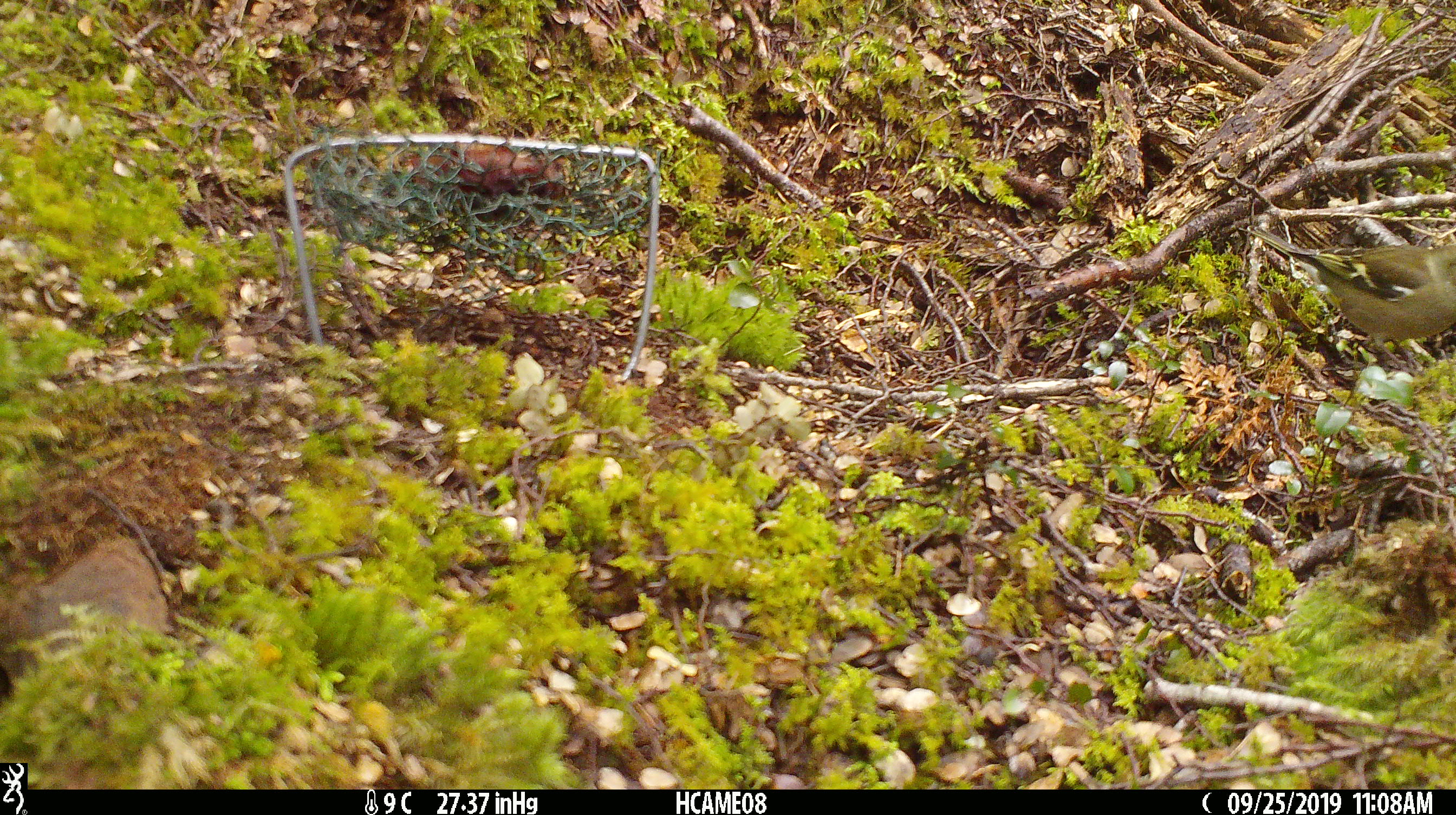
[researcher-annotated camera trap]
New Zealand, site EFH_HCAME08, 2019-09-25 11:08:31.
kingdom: Animalia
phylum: Chordata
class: Aves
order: Passeriformes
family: Fringillidae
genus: Fringilla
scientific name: Fringilla coelebs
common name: common chaffinch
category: chaffinch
Chaffinch (common chaffinch) (Fringilla coelebs).